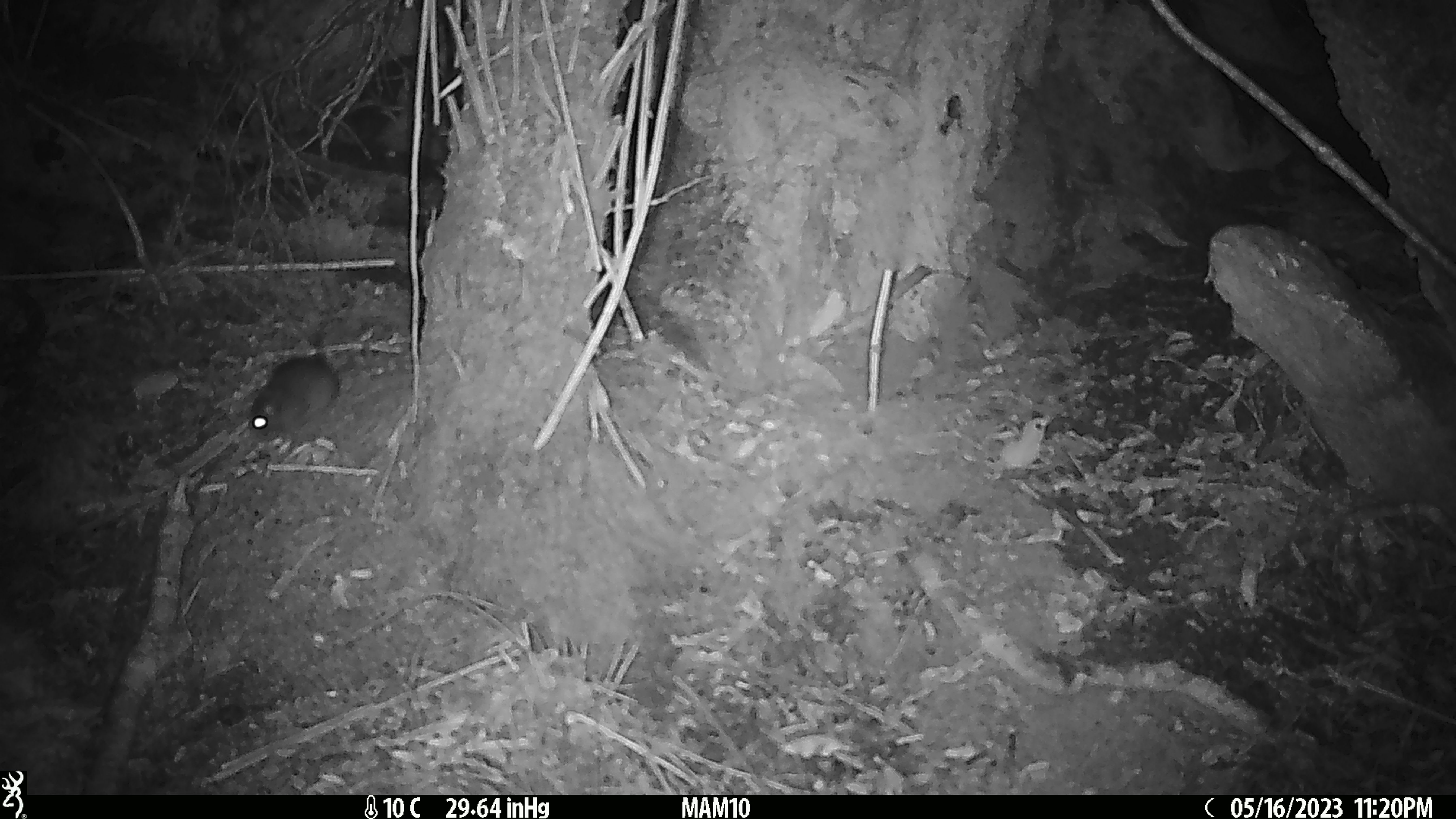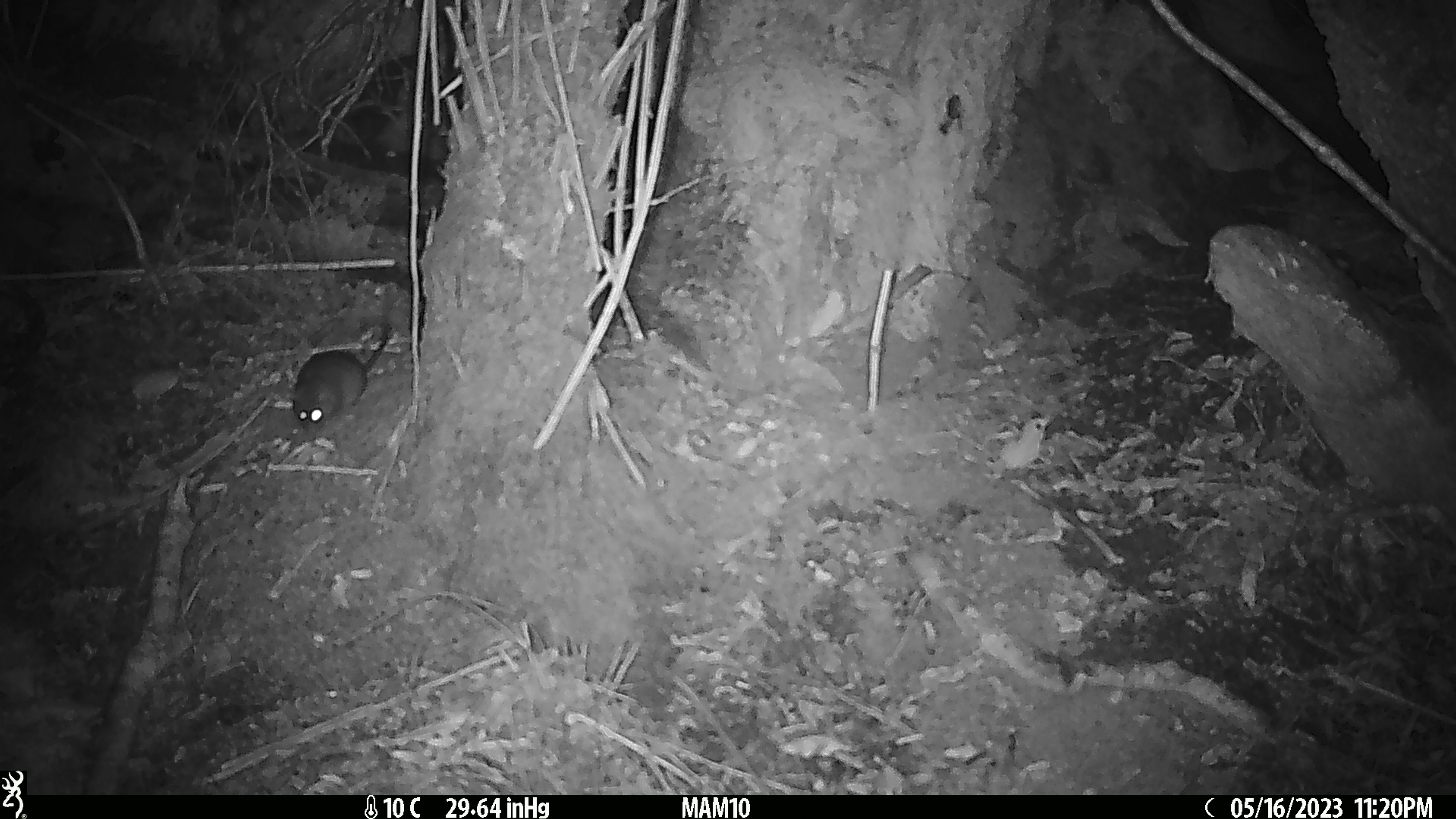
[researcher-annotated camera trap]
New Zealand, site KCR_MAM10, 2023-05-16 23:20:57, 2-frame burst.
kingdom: Animalia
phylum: Chordata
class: Mammalia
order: Rodentia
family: Muridae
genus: Rattus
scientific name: Rattus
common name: rat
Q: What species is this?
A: Rat (Rattus).